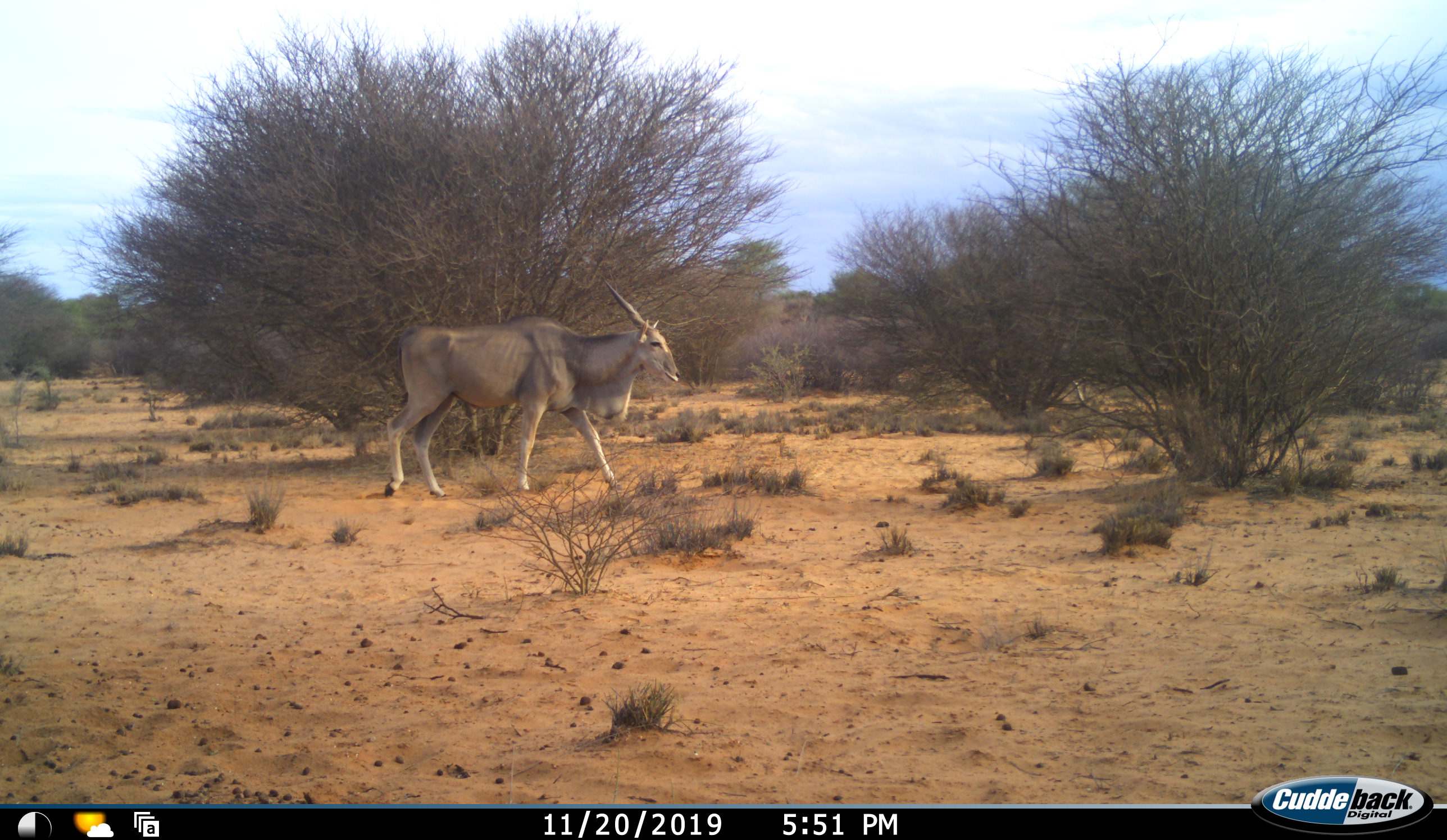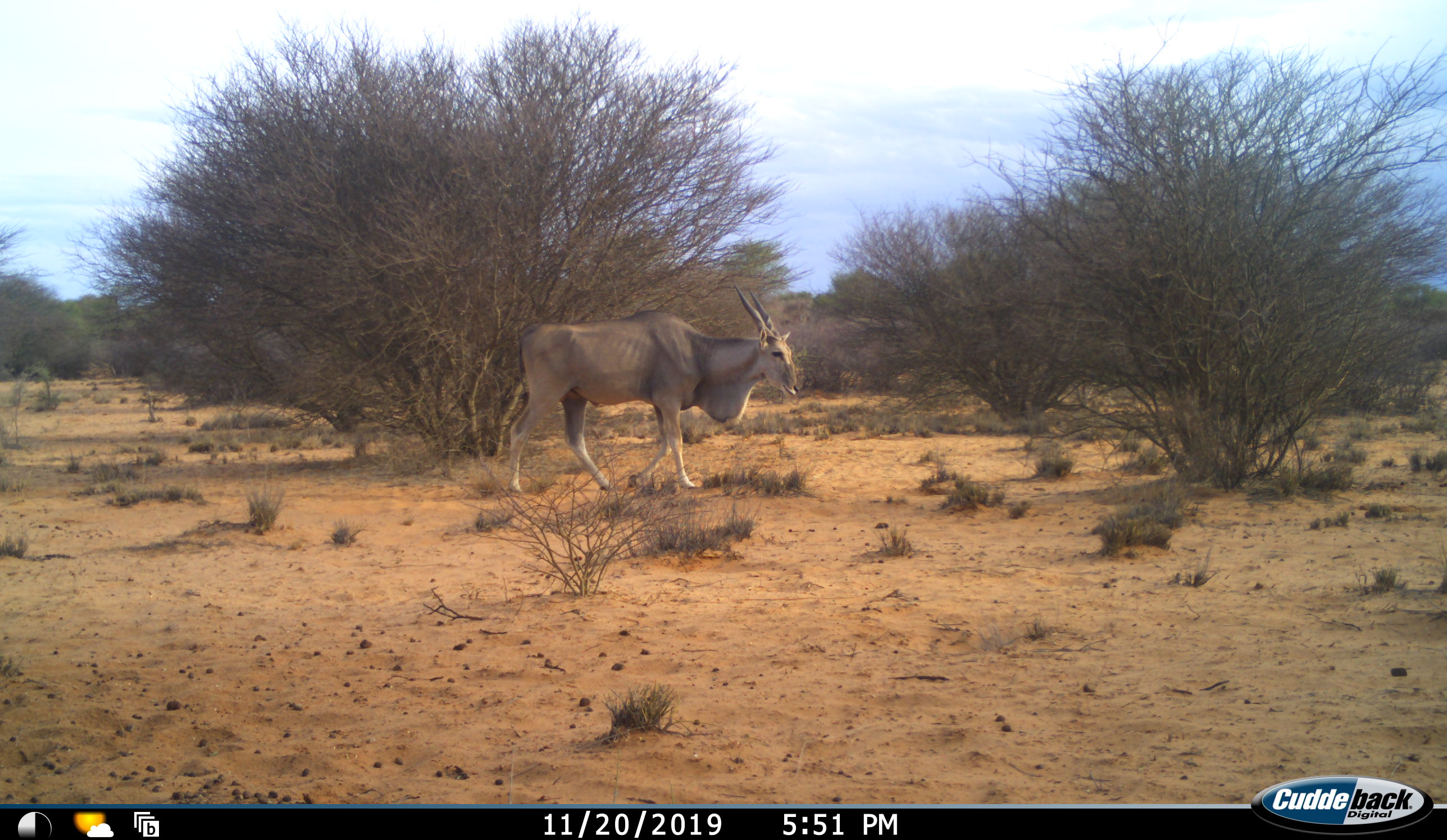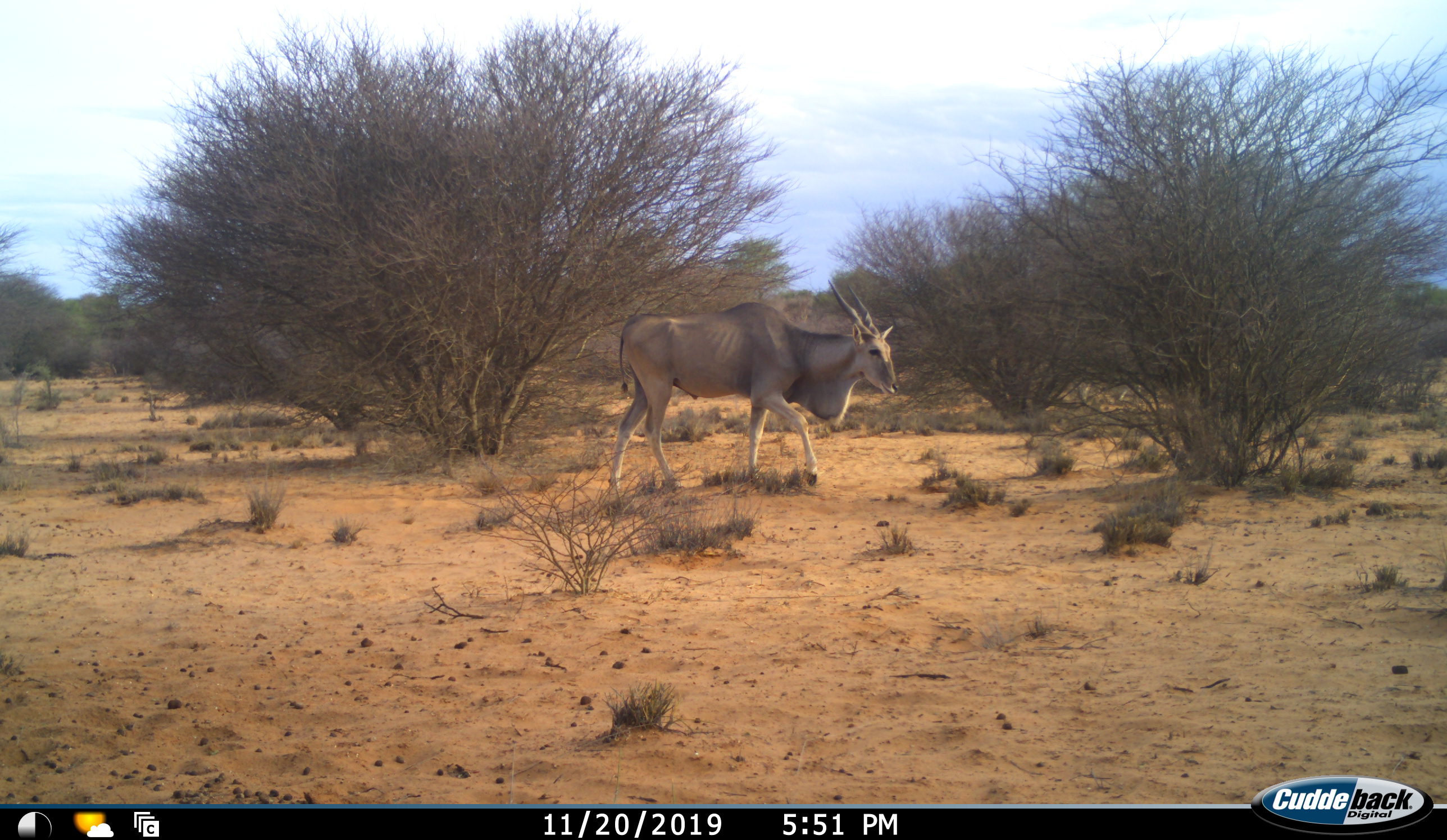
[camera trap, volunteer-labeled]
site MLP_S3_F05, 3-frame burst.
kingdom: Animalia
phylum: Chordata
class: Mammalia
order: Artiodactyla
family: Bovidae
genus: Tragelaphus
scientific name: Tragelaphus oryx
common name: eland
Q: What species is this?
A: Eland (Tragelaphus oryx).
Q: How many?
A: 1.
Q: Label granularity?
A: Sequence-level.